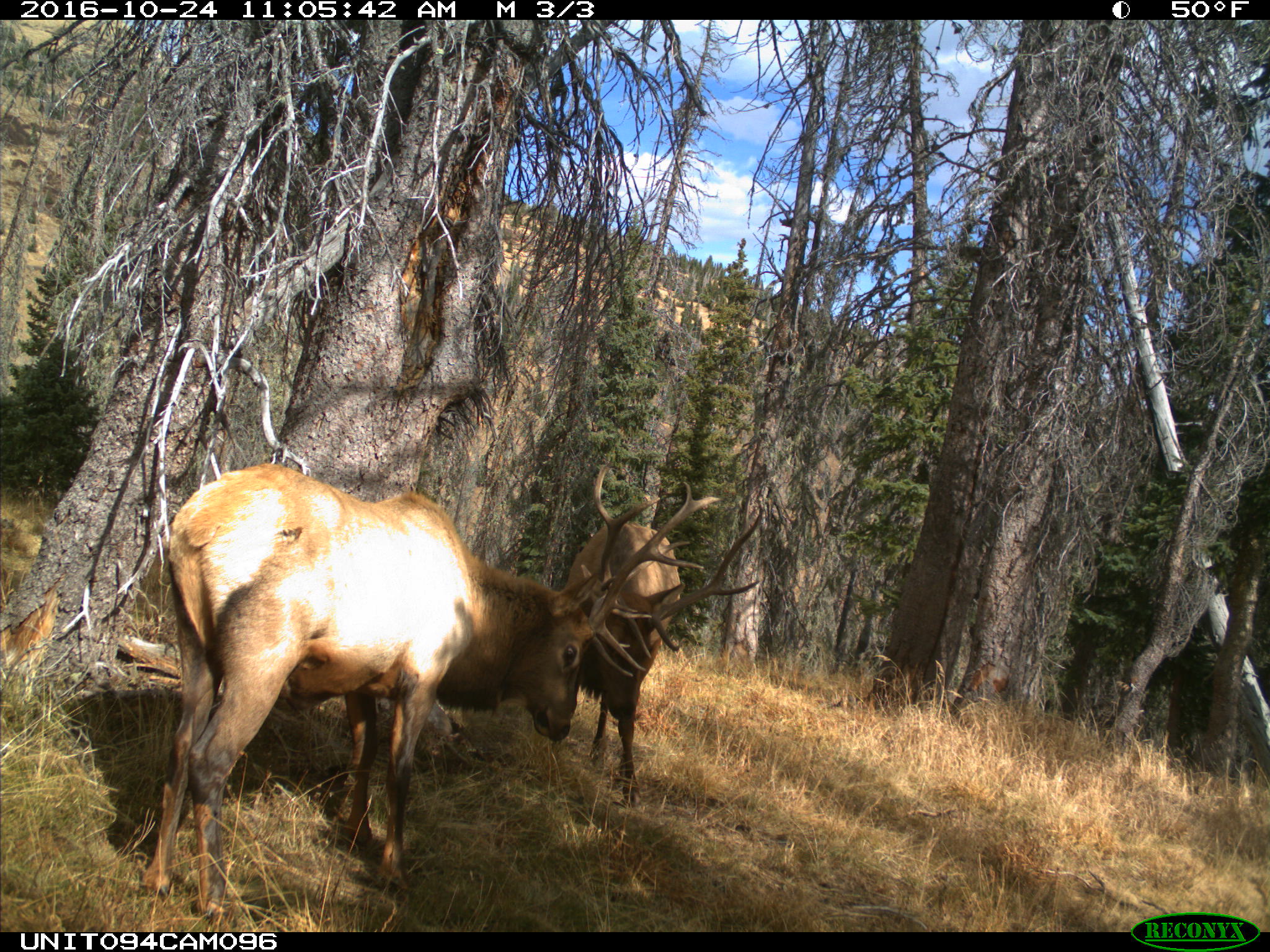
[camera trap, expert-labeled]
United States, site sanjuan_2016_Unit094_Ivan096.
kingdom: Animalia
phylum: Chordata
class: Mammalia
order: Artiodactyla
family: Cervidae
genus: Cervus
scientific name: Cervus elaphus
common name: red deer